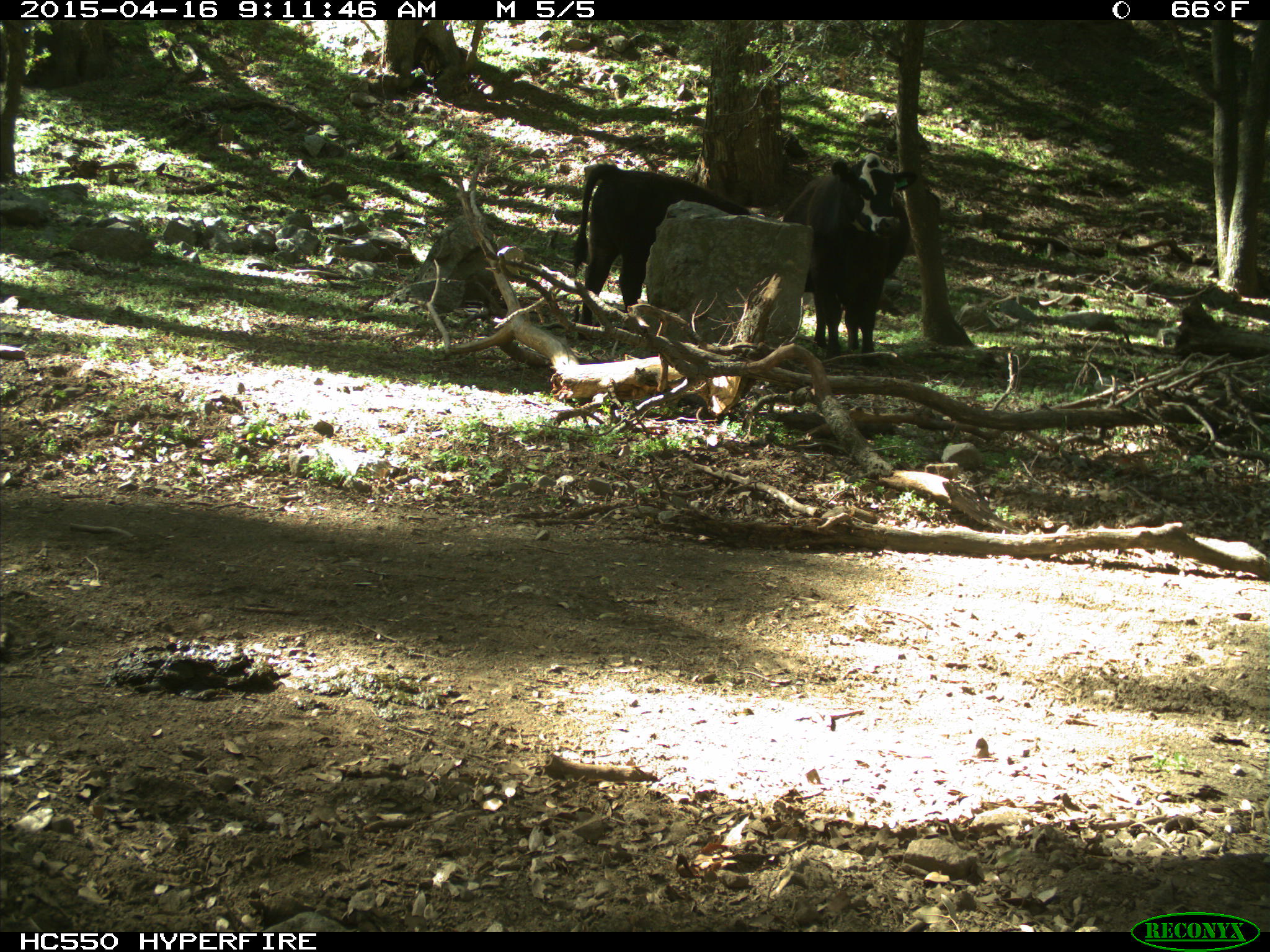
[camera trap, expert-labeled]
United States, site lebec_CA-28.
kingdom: Animalia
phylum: Chordata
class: Mammalia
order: Artiodactyla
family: Bovidae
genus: Bos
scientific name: Bos taurus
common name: domestic cow